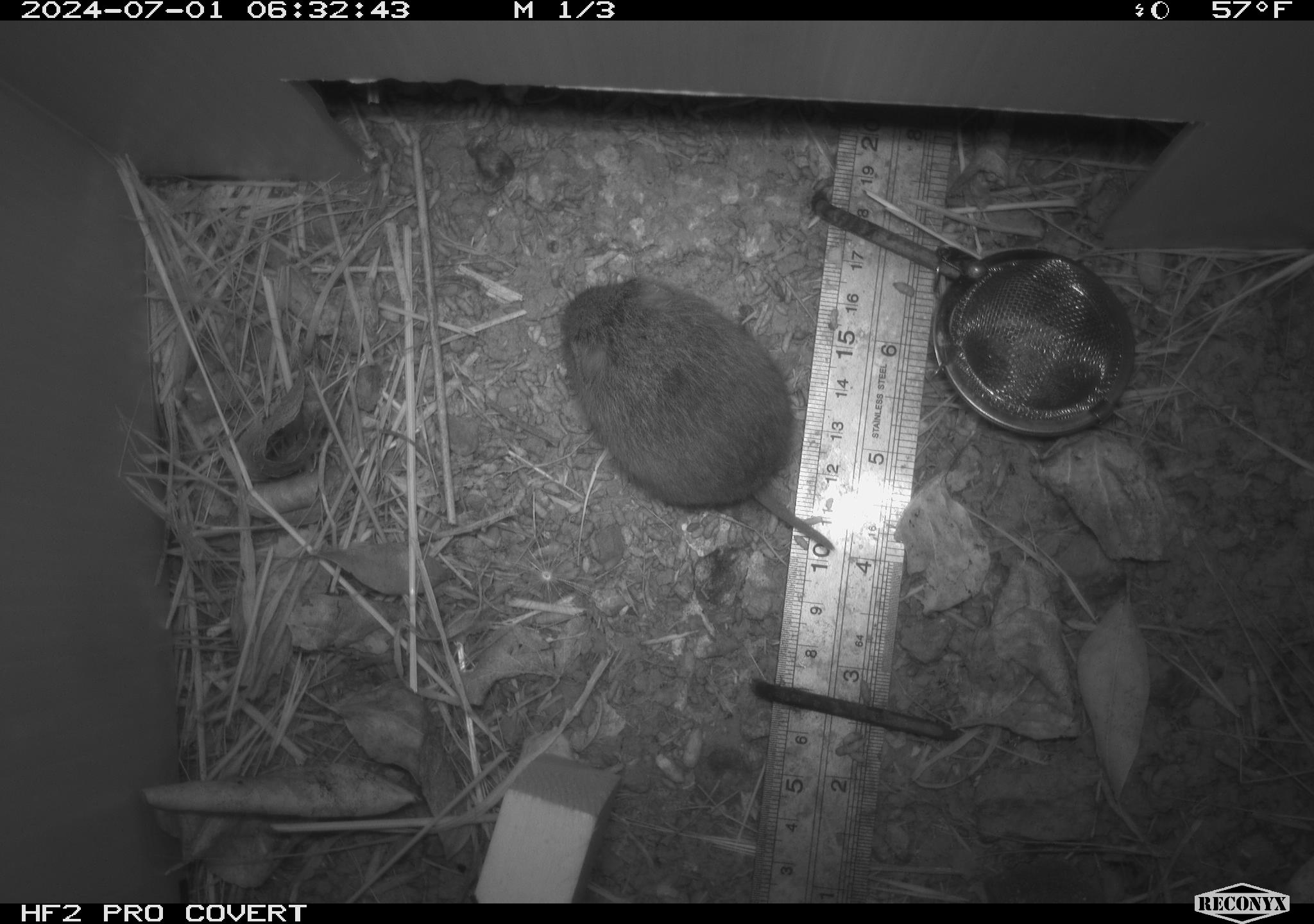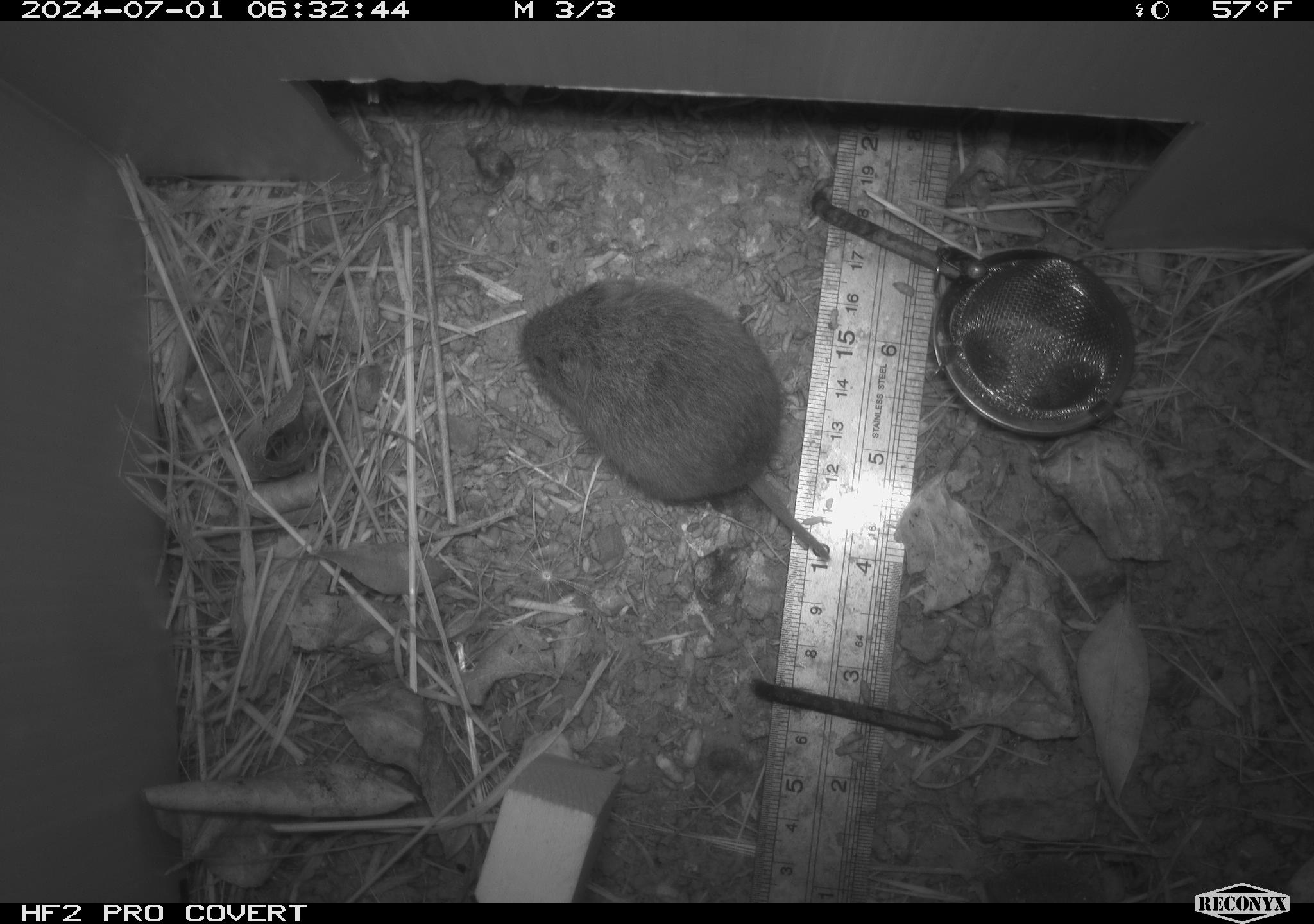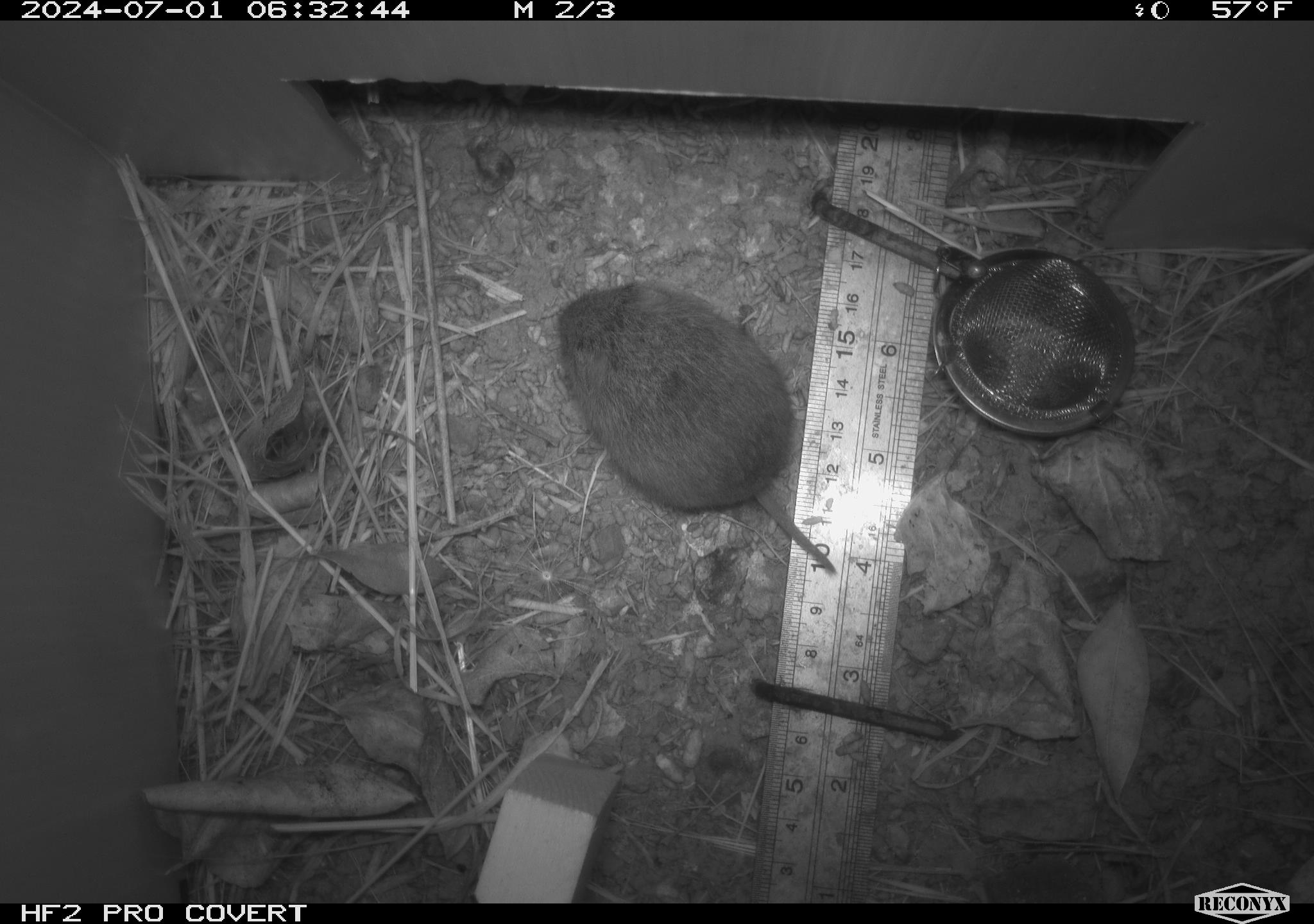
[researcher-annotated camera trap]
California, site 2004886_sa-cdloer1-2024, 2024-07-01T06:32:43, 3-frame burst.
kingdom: Animalia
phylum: Chordata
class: Mammalia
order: Rodentia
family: Cricetidae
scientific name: Arvicolinae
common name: voles, lemmings, and muskrats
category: arvicolinae subfamily